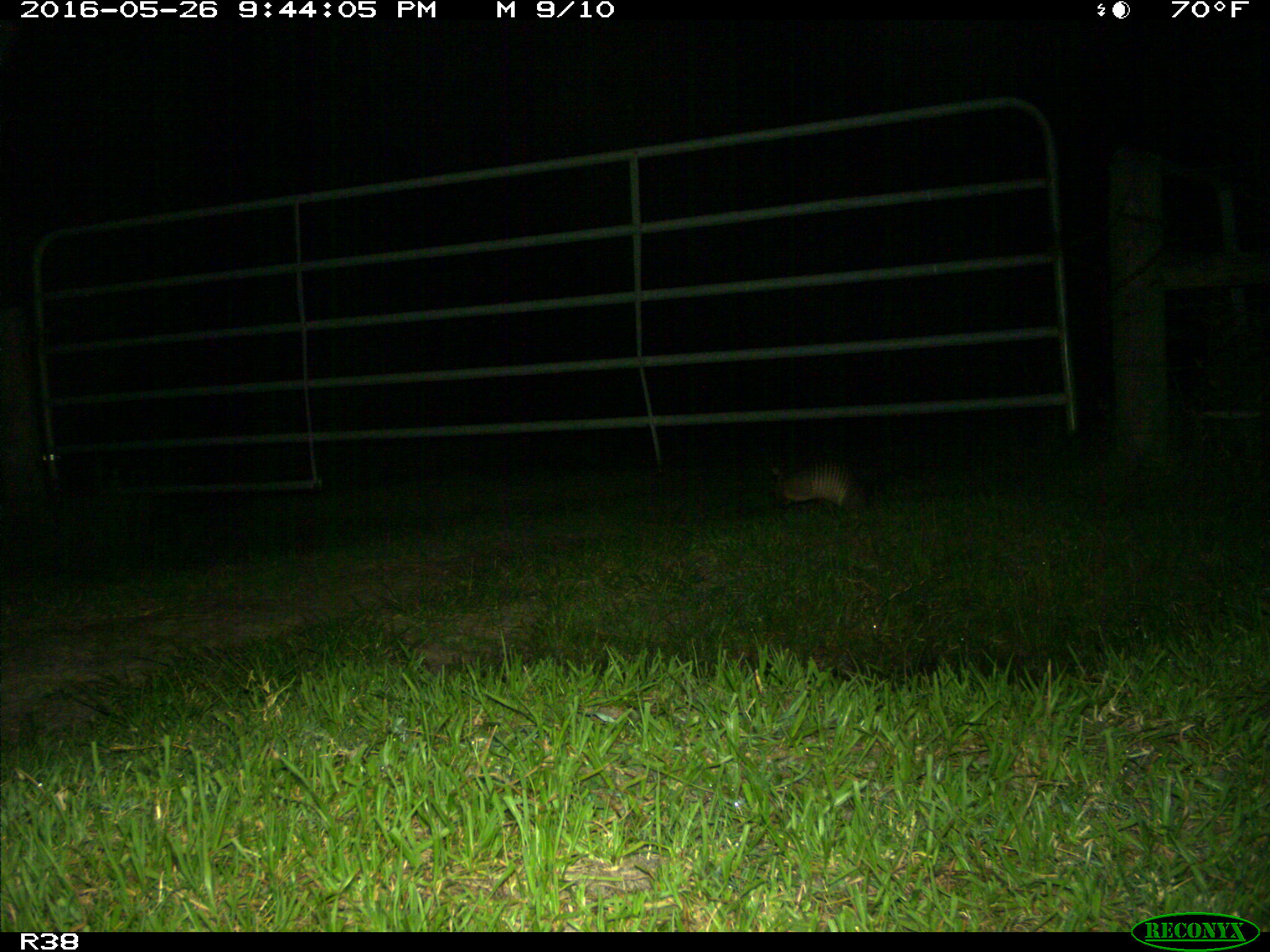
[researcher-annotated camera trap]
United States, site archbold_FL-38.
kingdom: Animalia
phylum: Chordata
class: Mammalia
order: Cingulata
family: Dasypodidae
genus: Dasypus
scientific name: Dasypus novemcinctus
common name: nine-banded armadillo